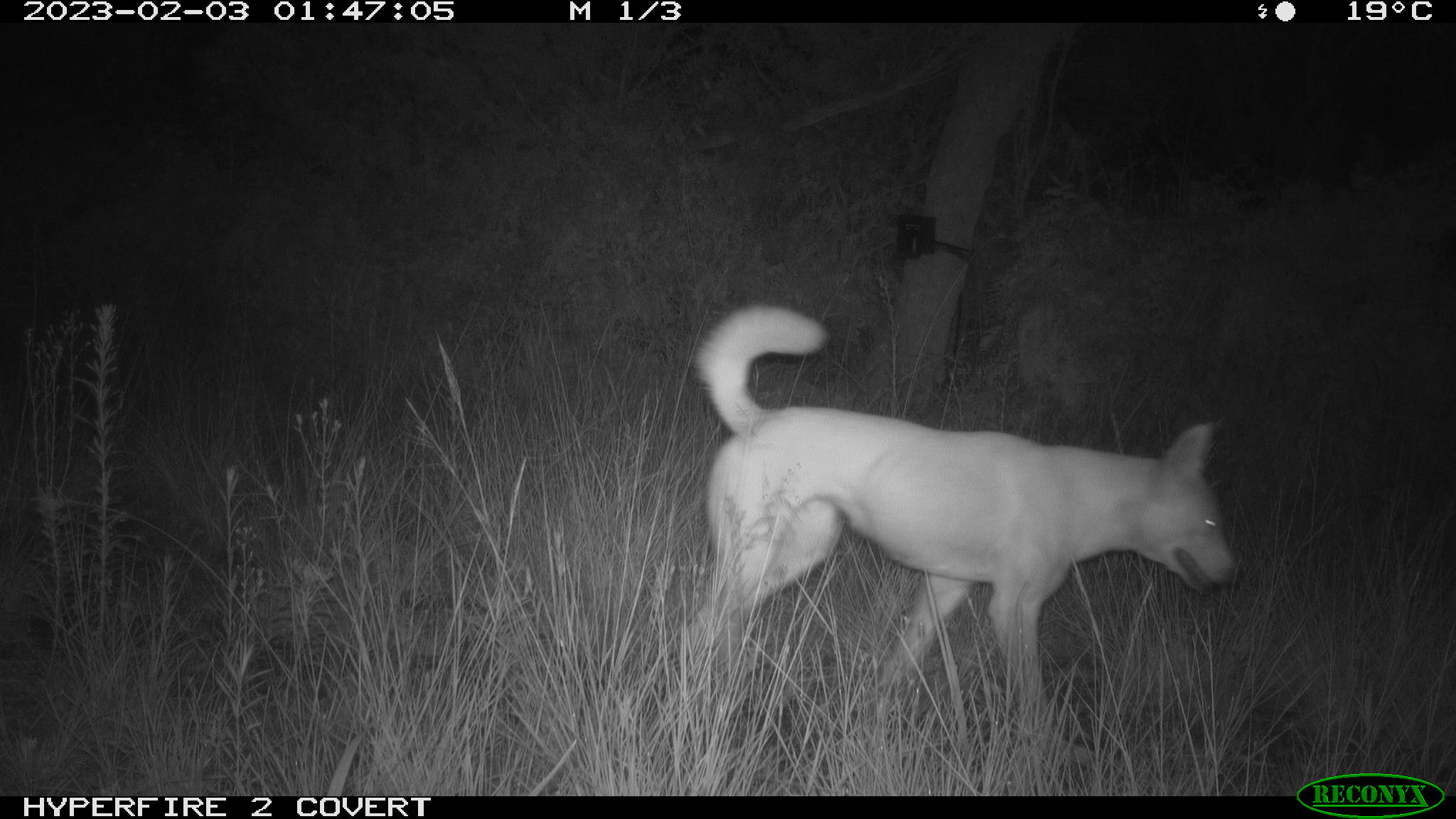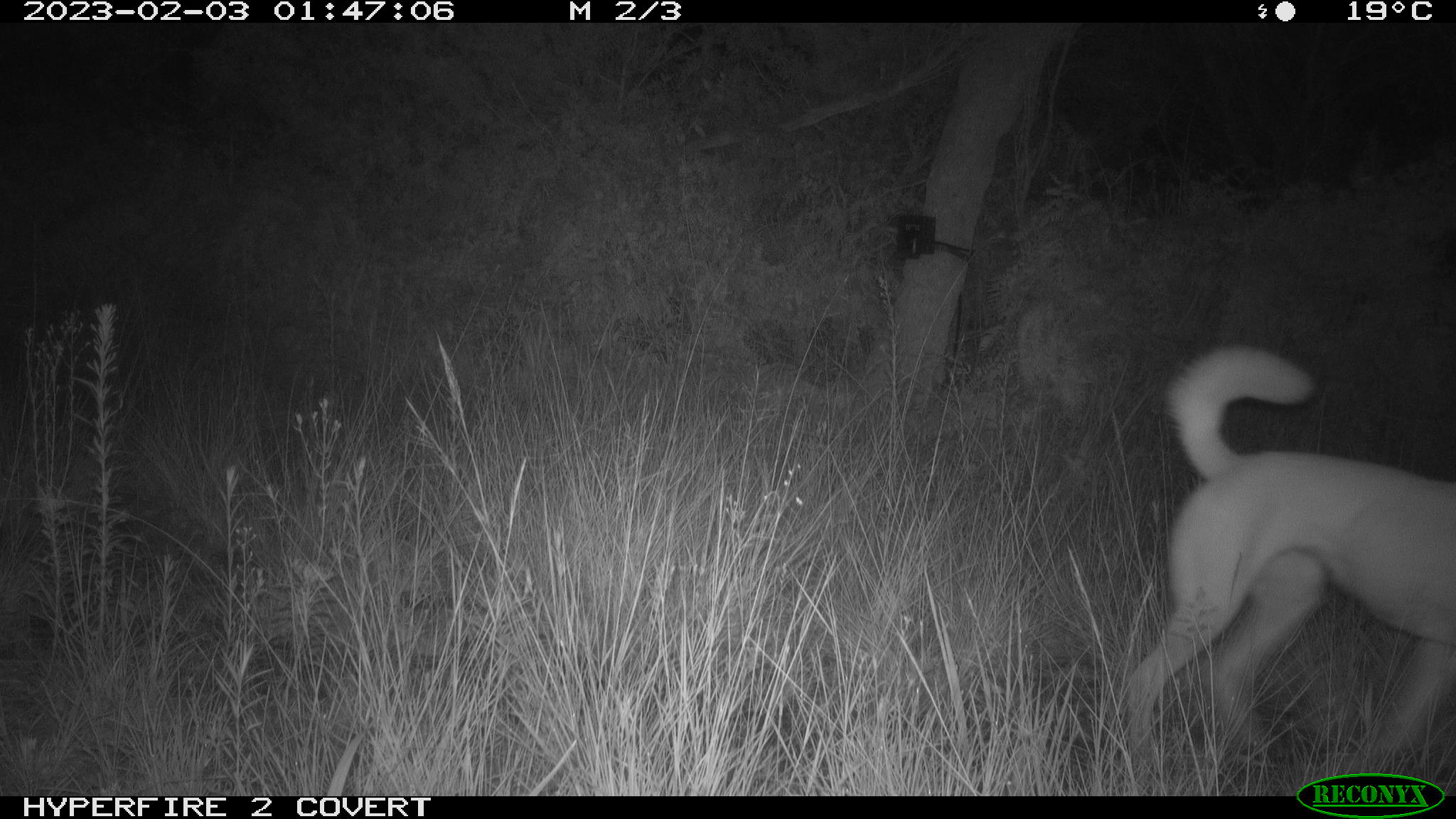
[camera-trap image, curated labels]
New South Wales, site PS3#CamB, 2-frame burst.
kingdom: Animalia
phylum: Chordata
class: Mammalia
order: Carnivora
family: Canidae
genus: Canis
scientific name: Canis familiaris dingo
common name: dingo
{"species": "dingo (Canis familiaris dingo)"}